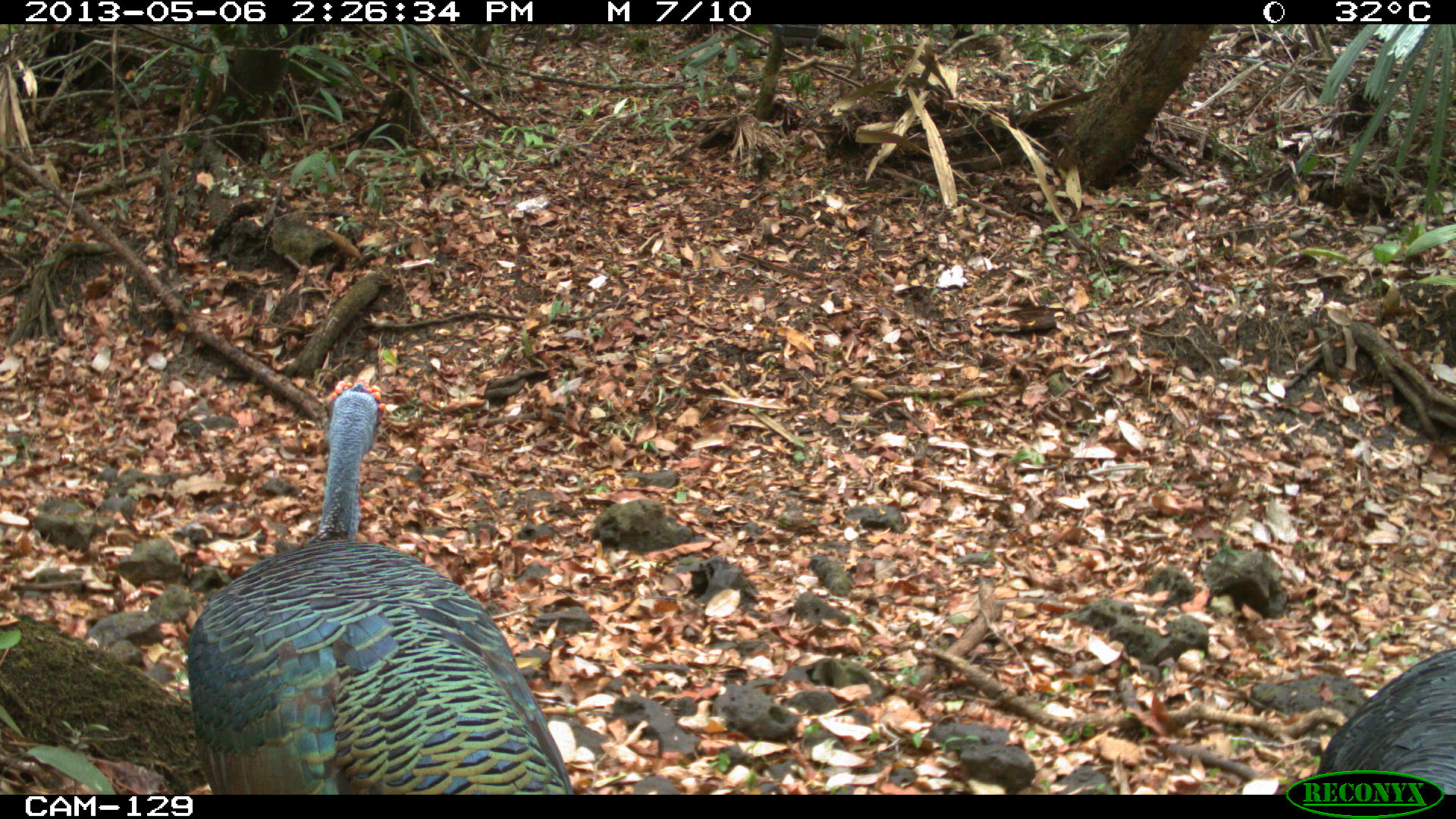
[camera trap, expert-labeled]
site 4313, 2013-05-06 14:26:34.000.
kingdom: Animalia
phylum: Chordata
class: Aves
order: Galliformes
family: Phasianidae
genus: Meleagris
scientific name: Meleagris ocellata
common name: ocellated turkey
Meleagris ocellata (ocellated turkey), count 4.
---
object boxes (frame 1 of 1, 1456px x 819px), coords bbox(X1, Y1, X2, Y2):
meleagris ocellata: bbox(183, 379, 576, 794); bbox(1302, 647, 1456, 794)